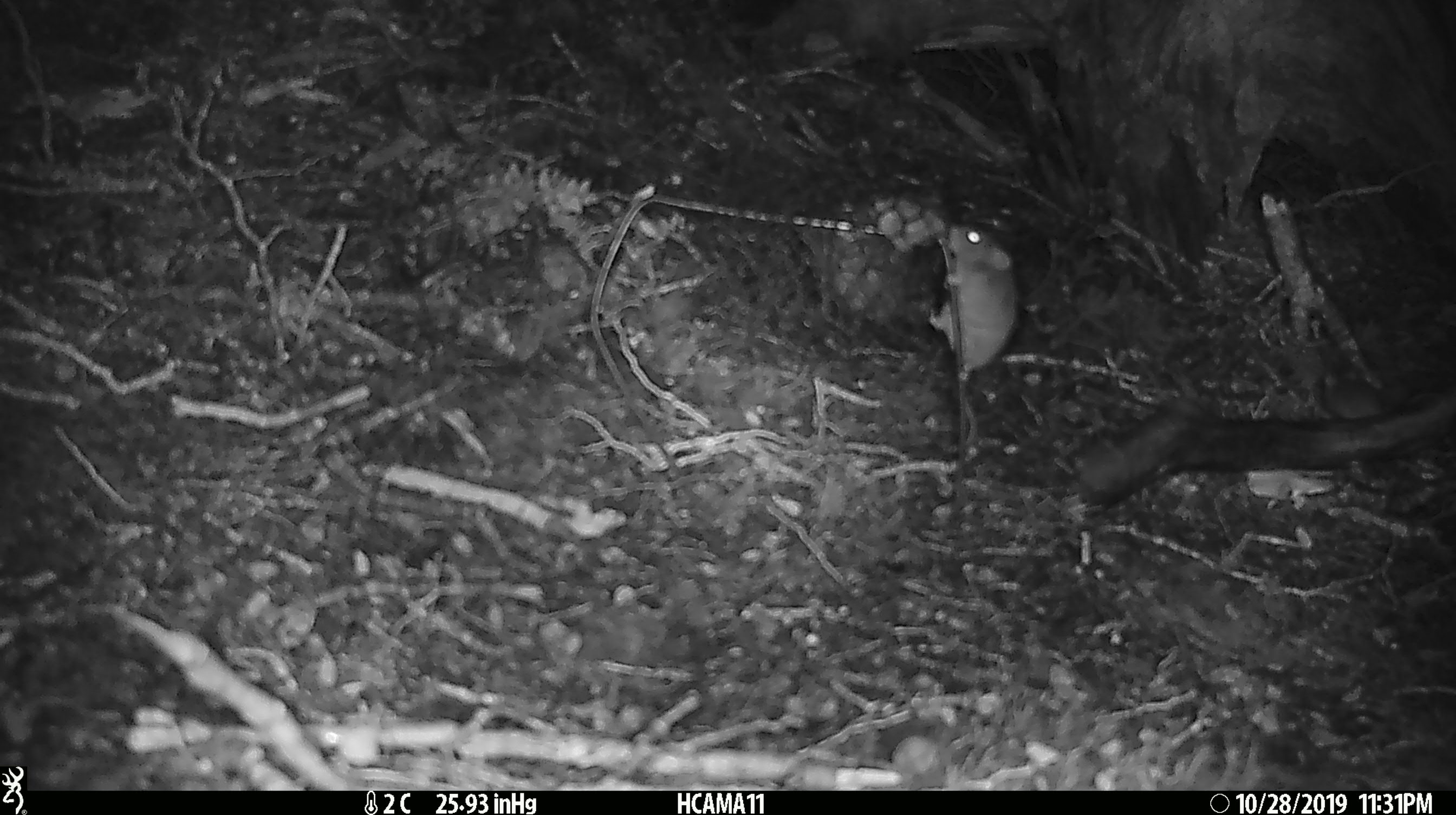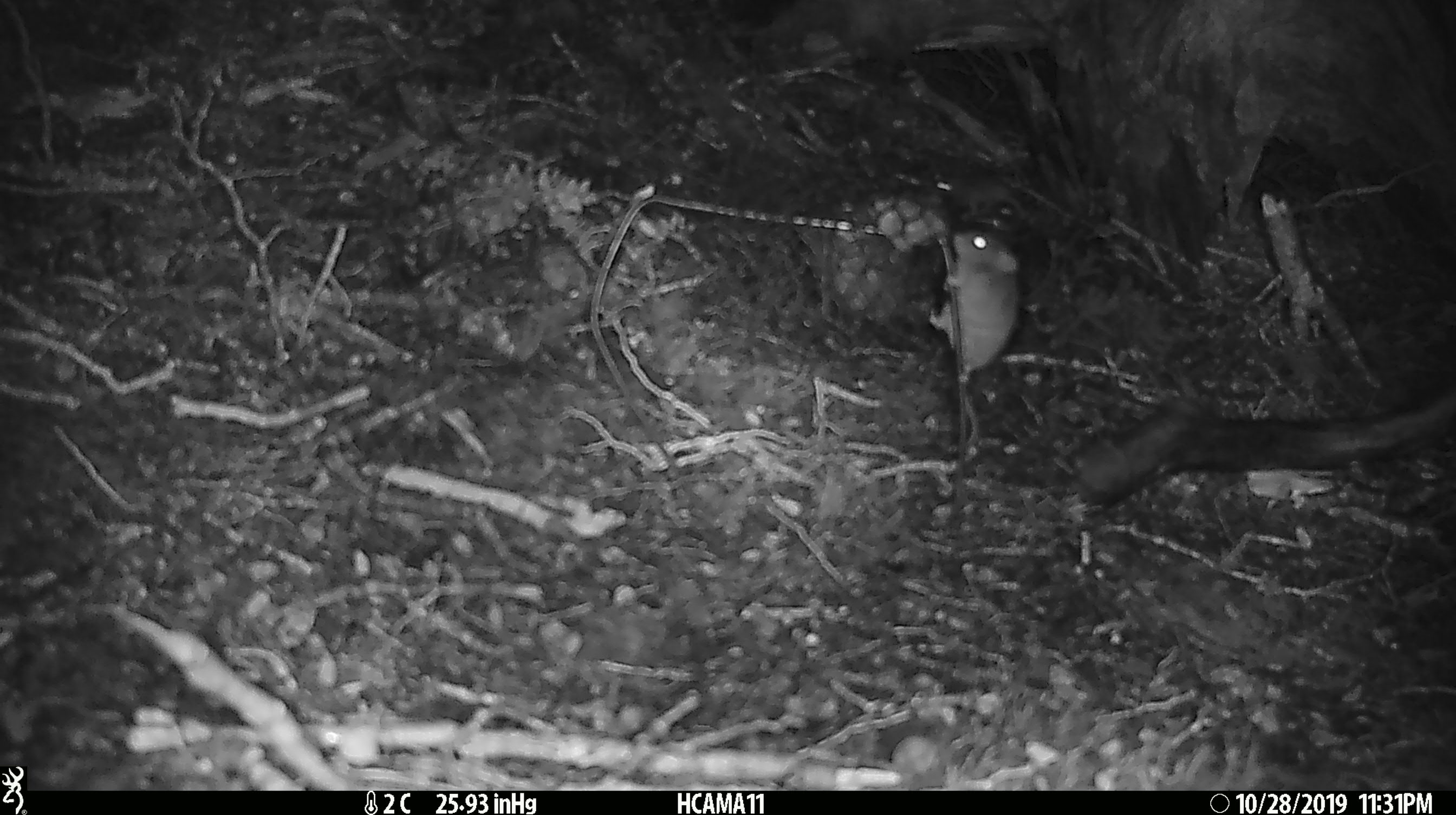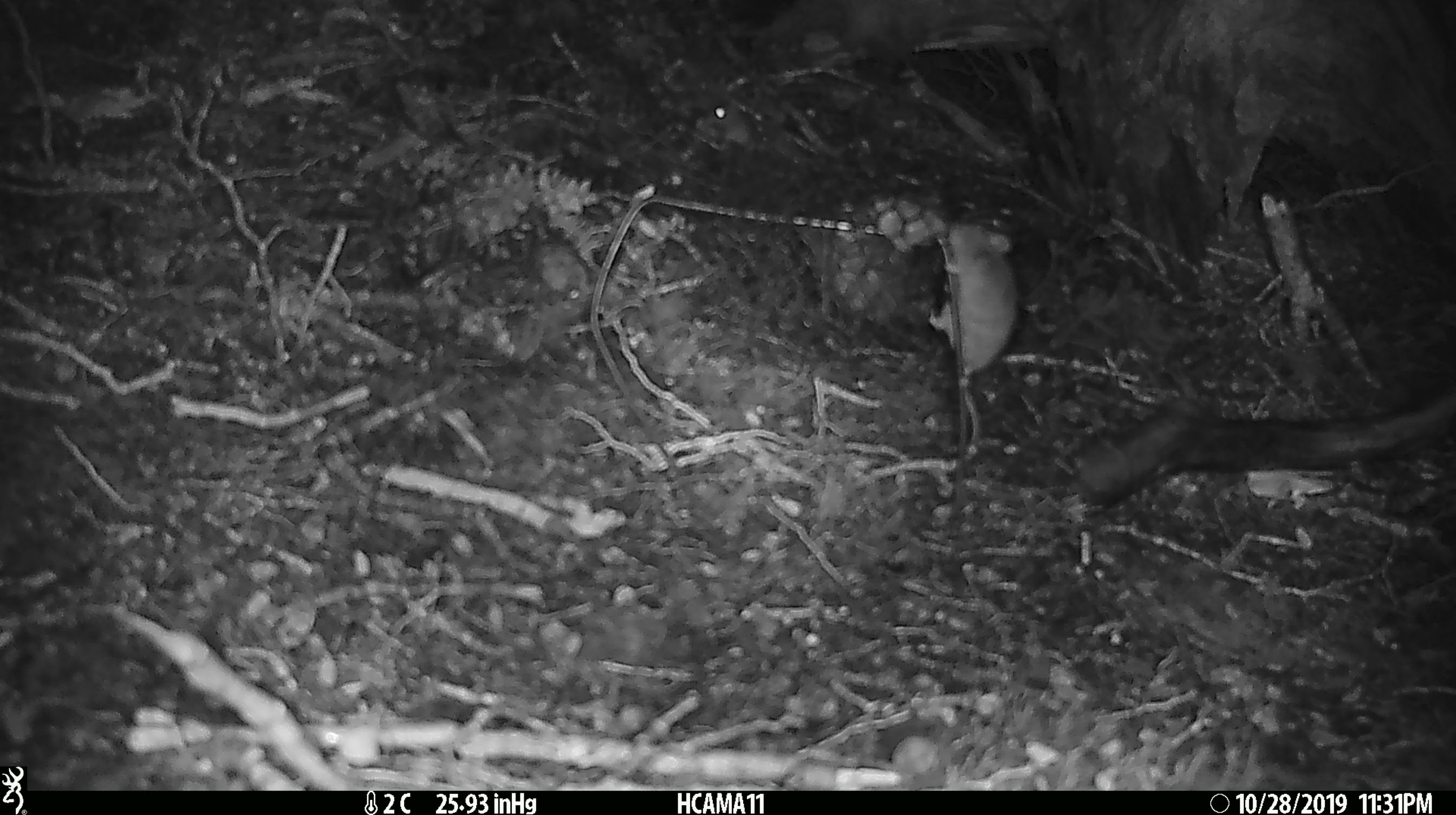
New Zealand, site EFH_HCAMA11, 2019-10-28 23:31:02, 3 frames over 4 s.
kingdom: Animalia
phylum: Chordata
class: Mammalia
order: Rodentia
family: Muridae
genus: Mus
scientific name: Mus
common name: mouse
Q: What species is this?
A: Mouse (Mus).